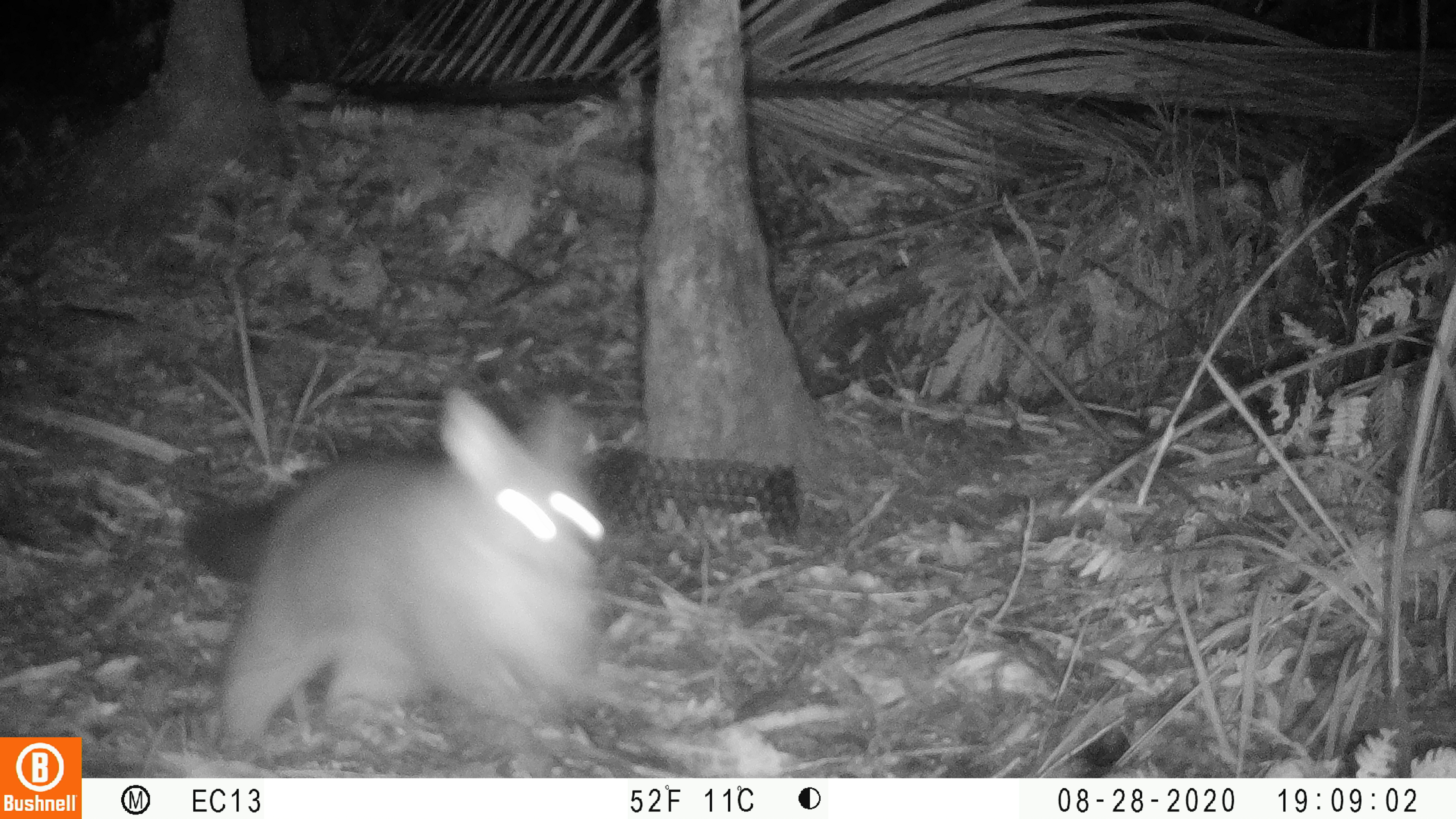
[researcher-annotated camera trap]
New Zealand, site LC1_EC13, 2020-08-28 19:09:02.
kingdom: Animalia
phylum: Chordata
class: Mammalia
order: Diprotodontia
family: Phalangeridae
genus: Trichosurus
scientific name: Trichosurus vulpecula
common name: common brushtail possum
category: possum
Possum (common brushtail possum) (Trichosurus vulpecula).